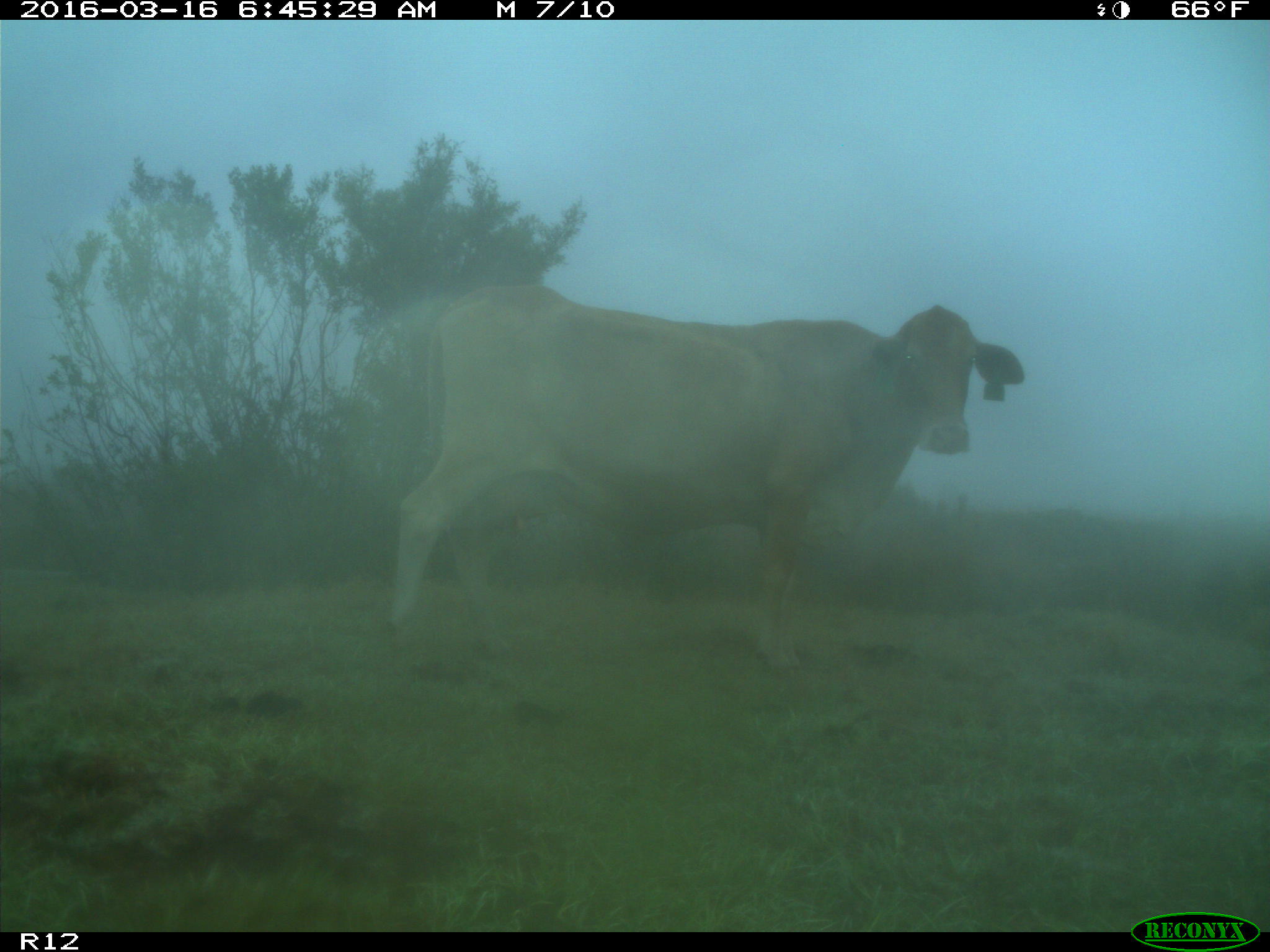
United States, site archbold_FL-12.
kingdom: Animalia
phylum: Chordata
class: Mammalia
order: Artiodactyla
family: Bovidae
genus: Bos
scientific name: Bos taurus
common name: domestic cow